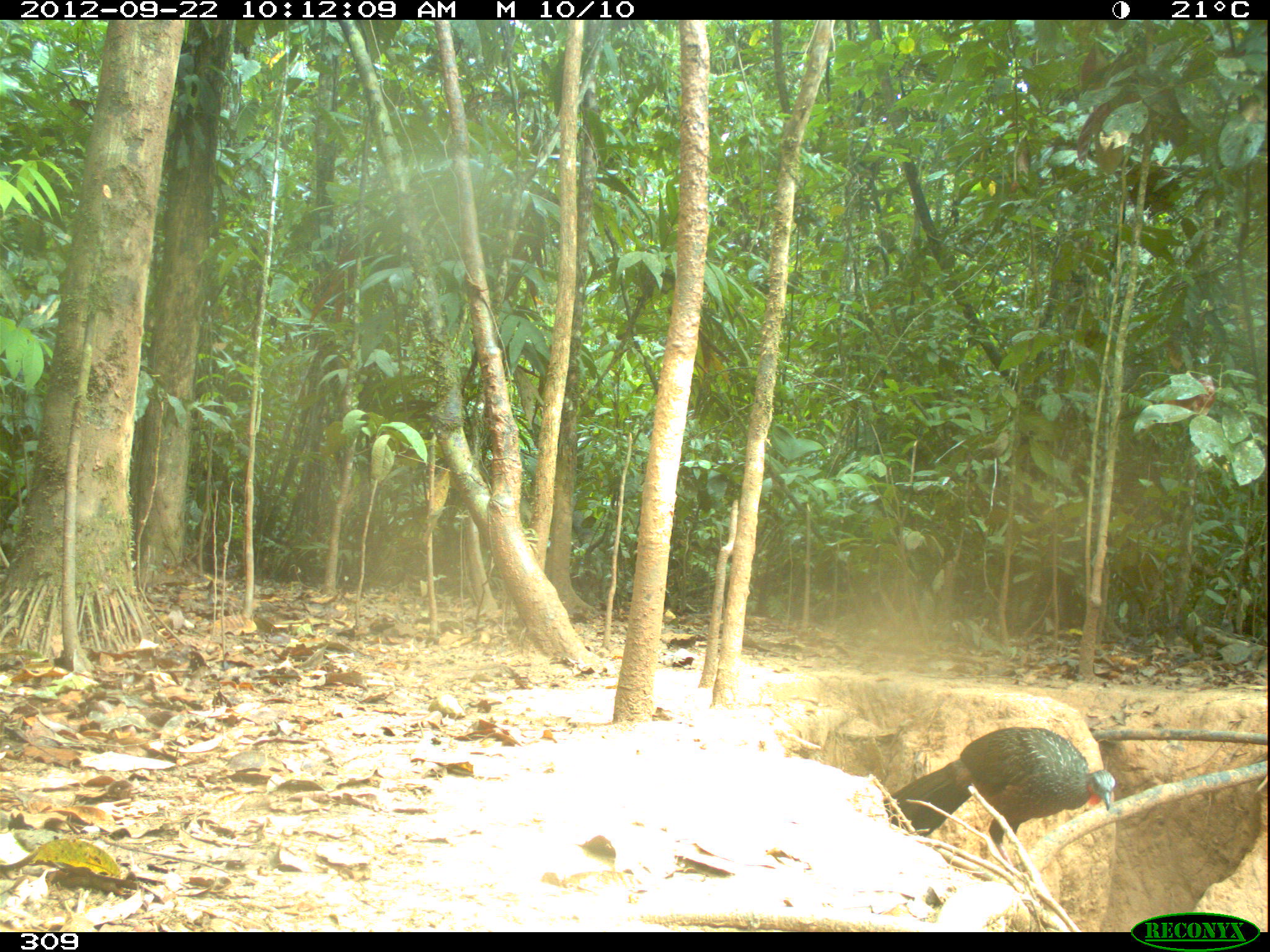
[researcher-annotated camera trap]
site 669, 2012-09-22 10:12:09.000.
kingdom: Animalia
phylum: Chordata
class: Aves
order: Galliformes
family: Cracidae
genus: Penelope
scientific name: Penelope jacquacu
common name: spix's guan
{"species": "Penelope jacquacu (spix's guan)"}